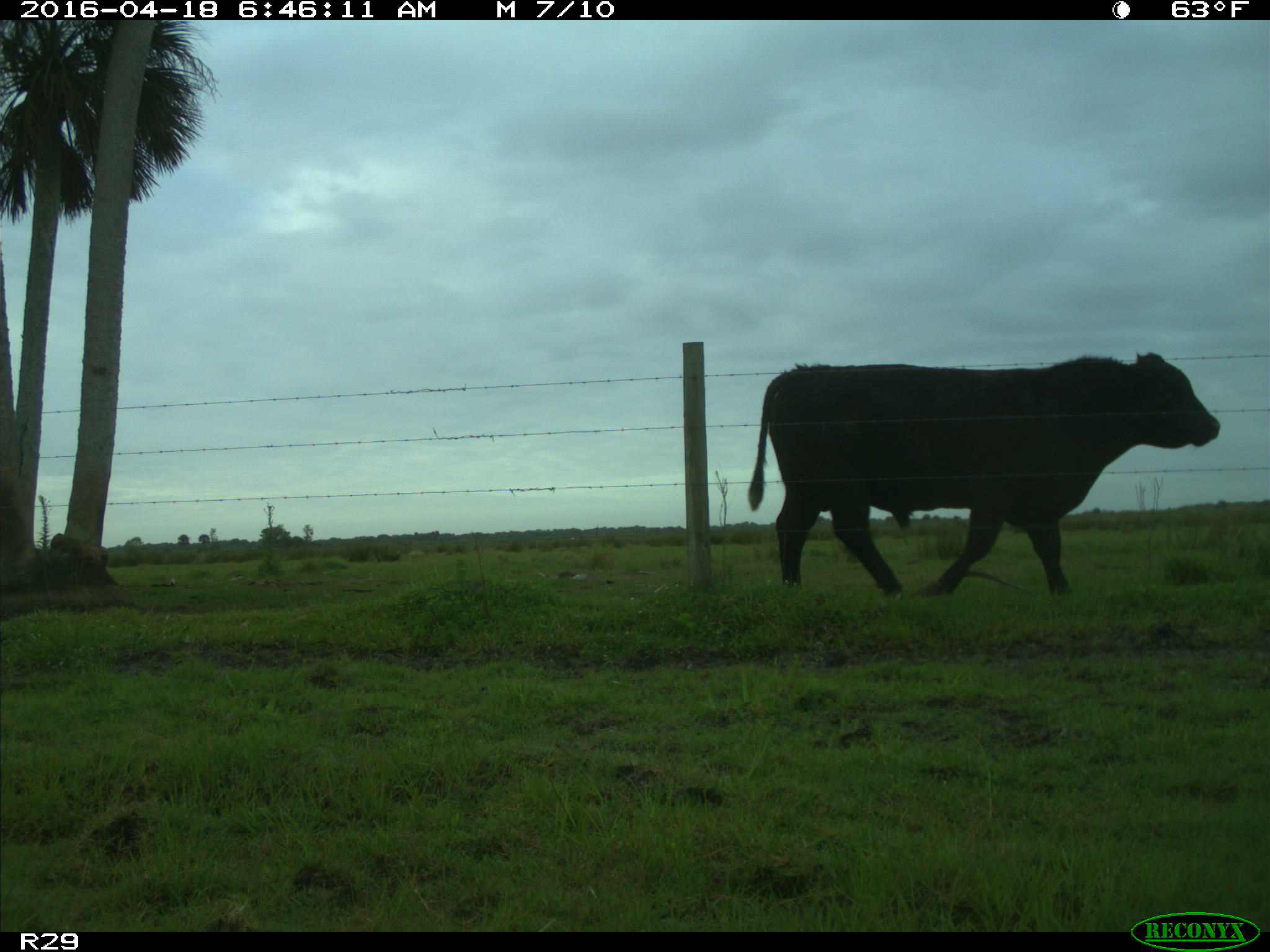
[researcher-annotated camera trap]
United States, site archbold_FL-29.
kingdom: Animalia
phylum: Chordata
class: Mammalia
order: Artiodactyla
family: Bovidae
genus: Bos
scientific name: Bos taurus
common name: domestic cow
Bos taurus (domestic cow).